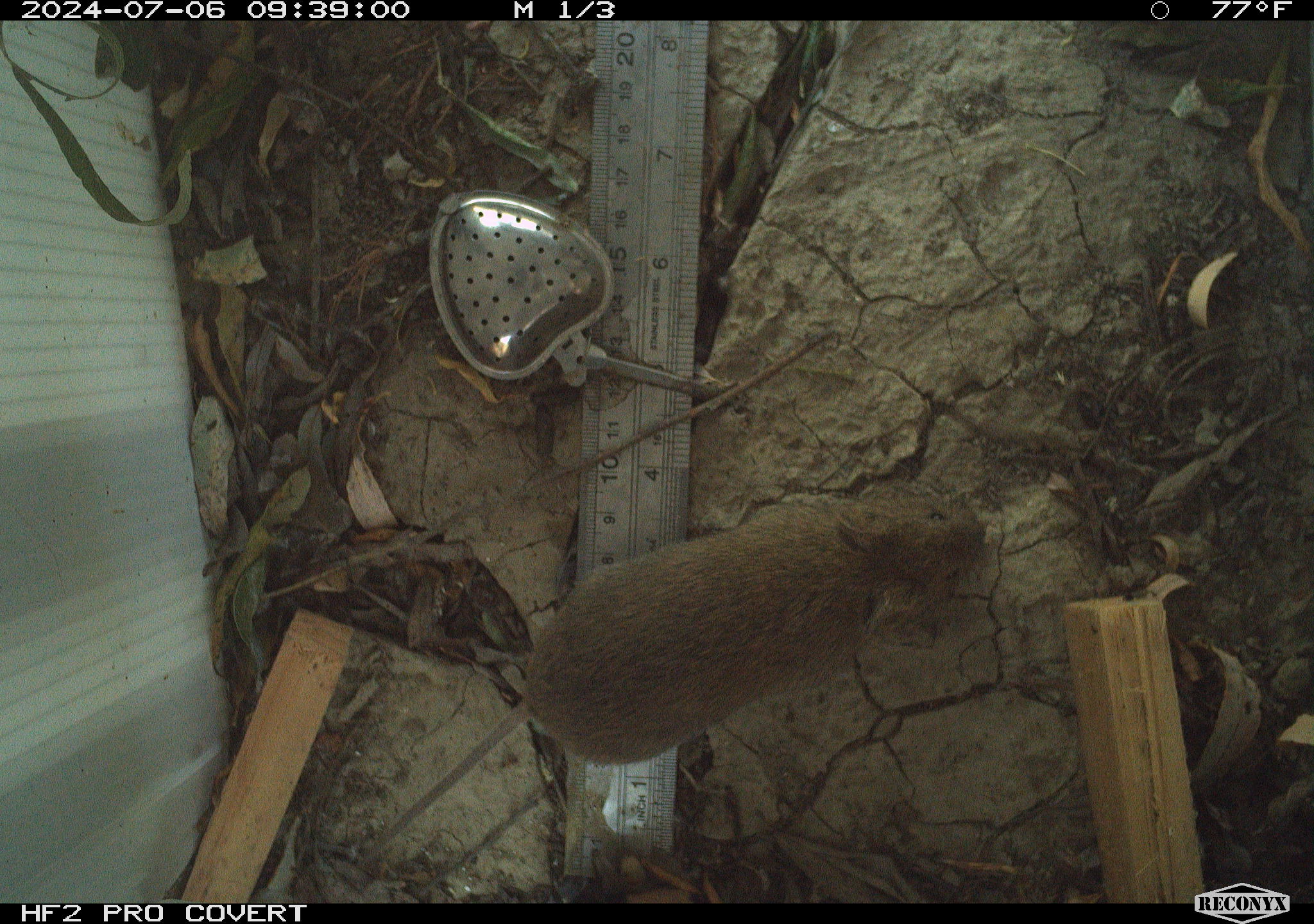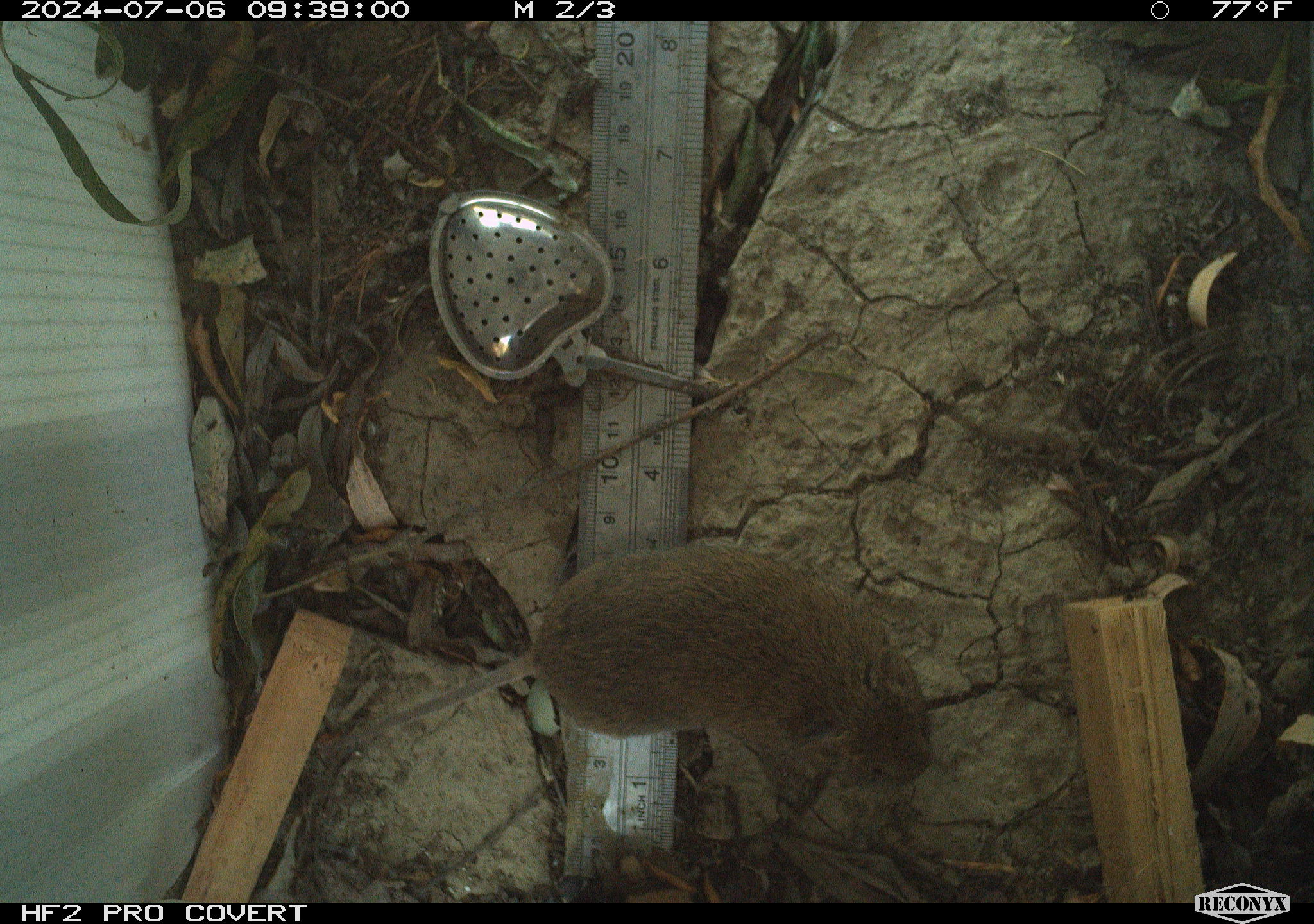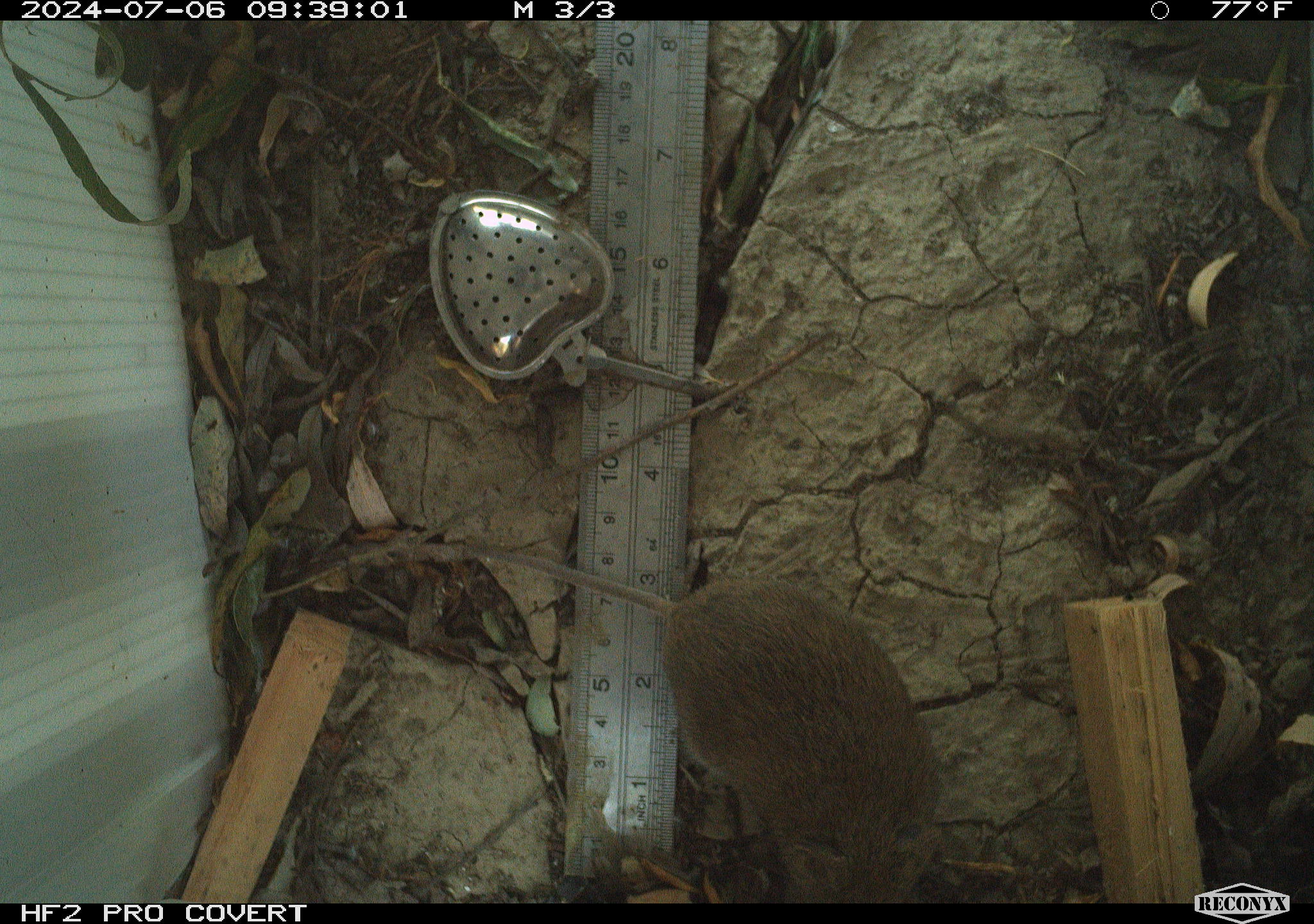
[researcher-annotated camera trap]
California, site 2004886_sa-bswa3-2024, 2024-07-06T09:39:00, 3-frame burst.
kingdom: Animalia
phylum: Chordata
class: Mammalia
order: Rodentia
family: Cricetidae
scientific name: Arvicolinae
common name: voles, lemmings, and muskrats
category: arvicolinae subfamily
Arvicolinae subfamily (voles, lemmings, and muskrats) (Arvicolinae).